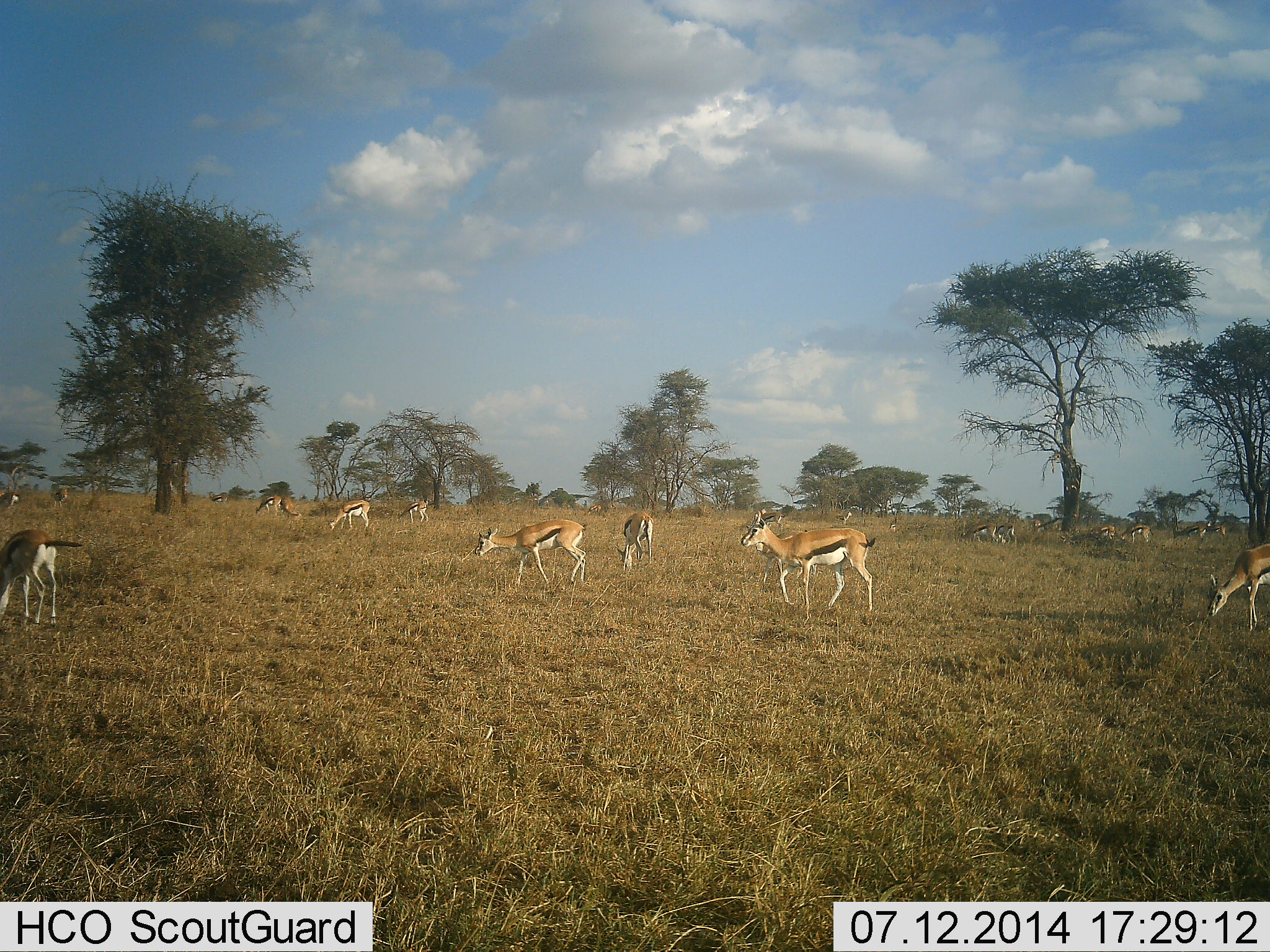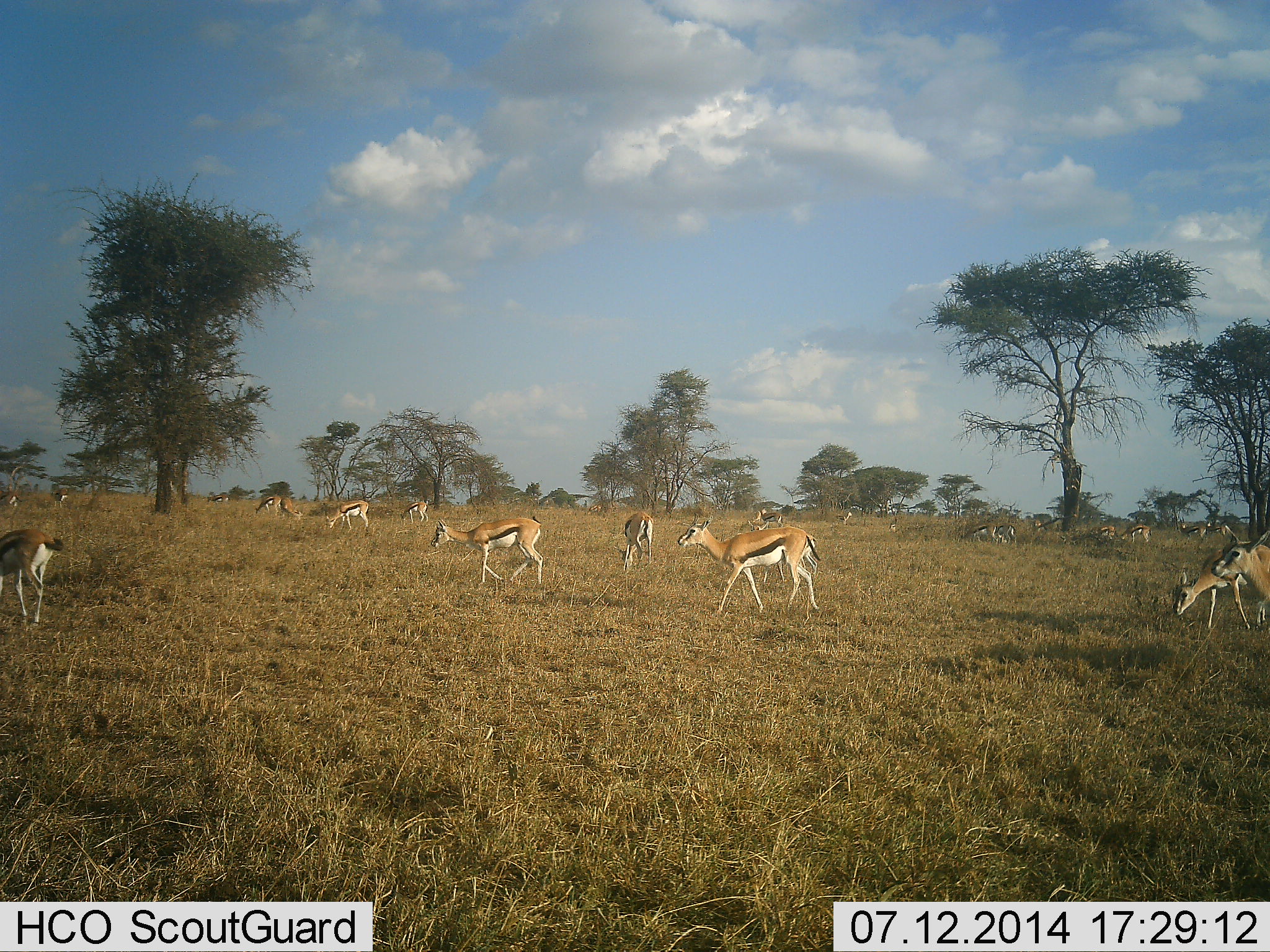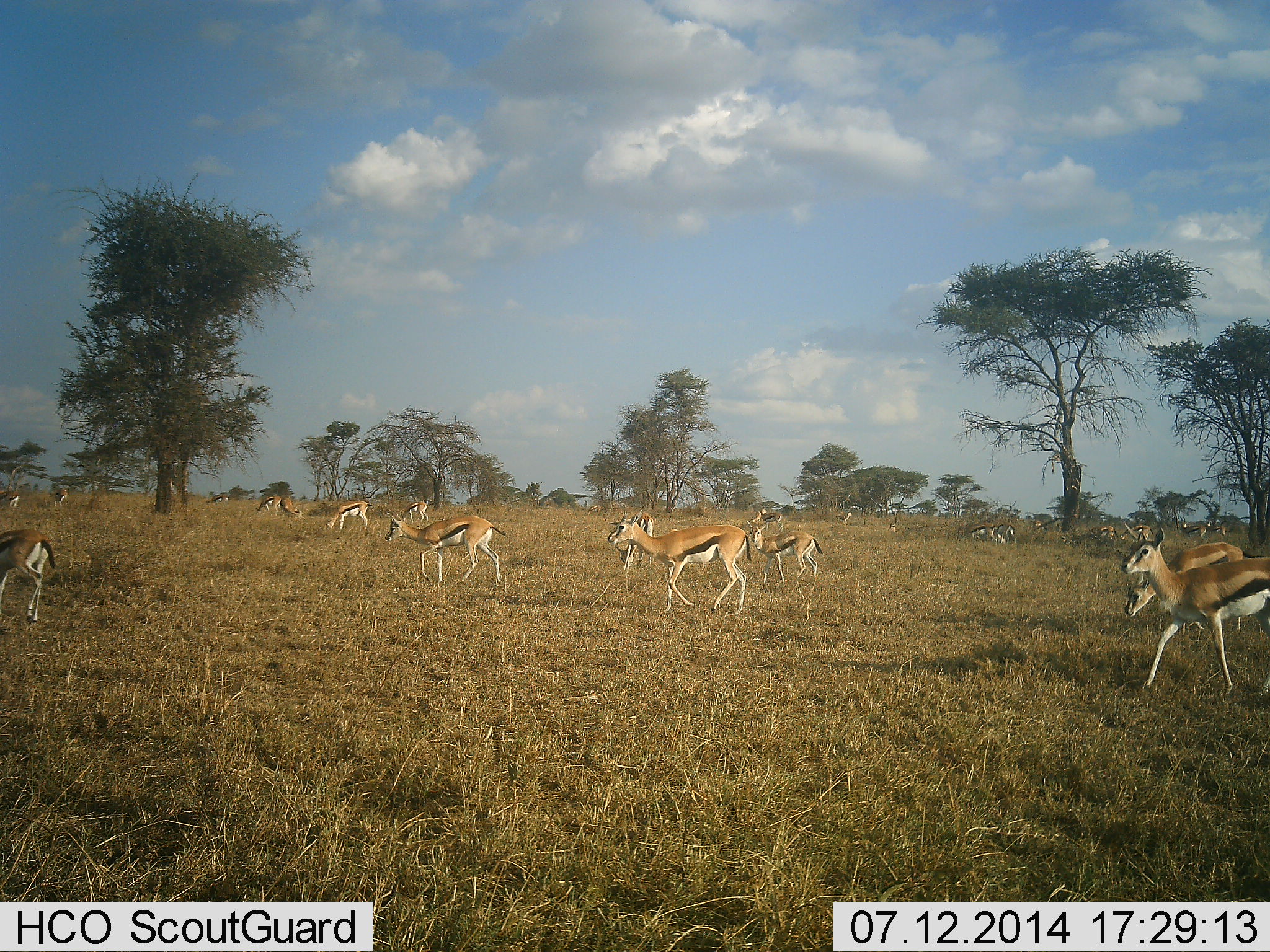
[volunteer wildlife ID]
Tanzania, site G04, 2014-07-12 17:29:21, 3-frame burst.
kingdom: Animalia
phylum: Chordata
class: Mammalia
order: Artiodactyla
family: Bovidae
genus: Eudorcas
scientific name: Eudorcas thomsonii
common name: thomson's gazelle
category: gazellethomsons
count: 11-50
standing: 40%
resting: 0%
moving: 90%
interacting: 0%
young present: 0%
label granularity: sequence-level